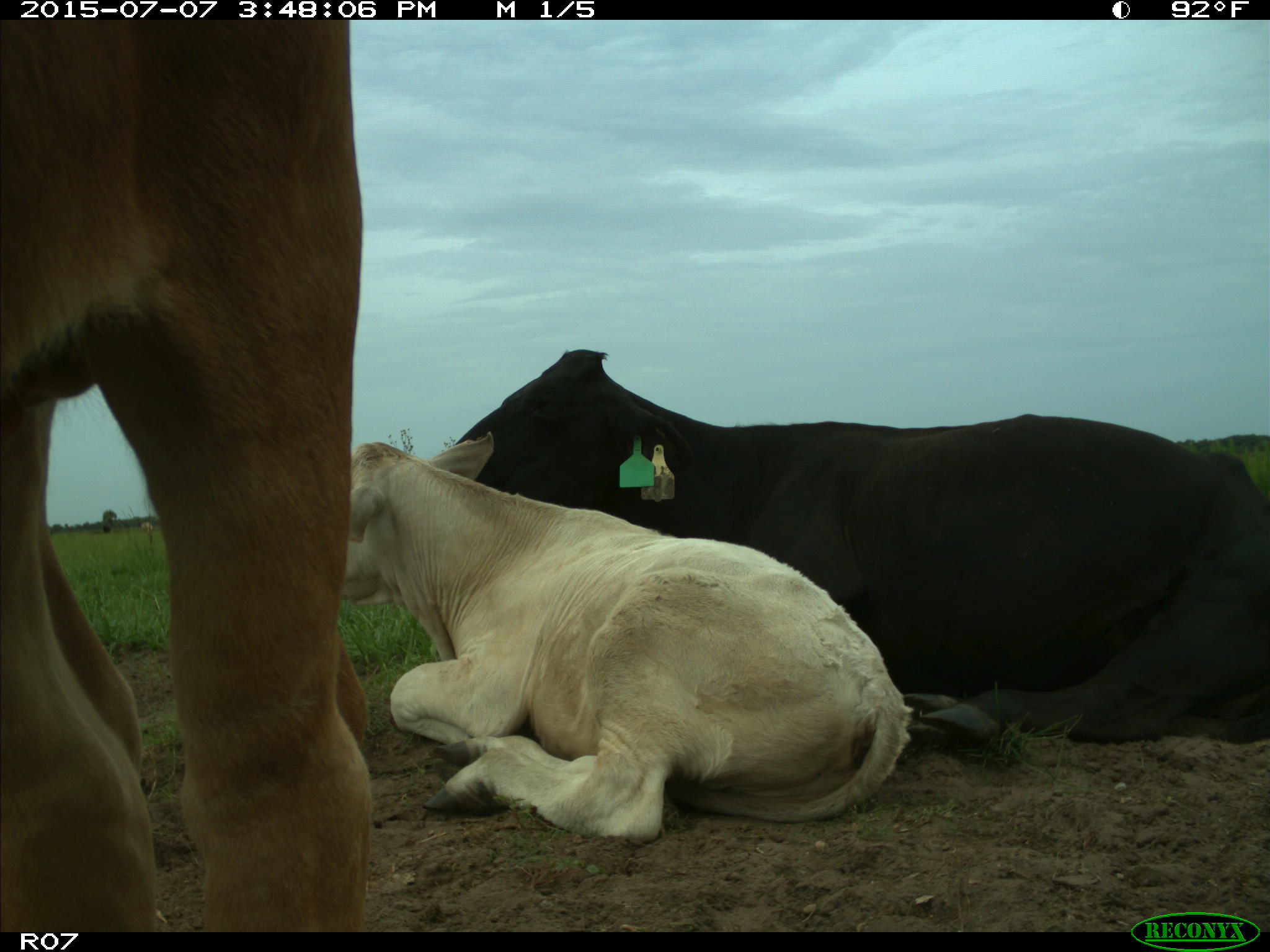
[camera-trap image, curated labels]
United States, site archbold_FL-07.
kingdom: Animalia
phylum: Chordata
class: Mammalia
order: Artiodactyla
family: Bovidae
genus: Bos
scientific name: Bos taurus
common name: domestic cow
Bos taurus (domestic cow).